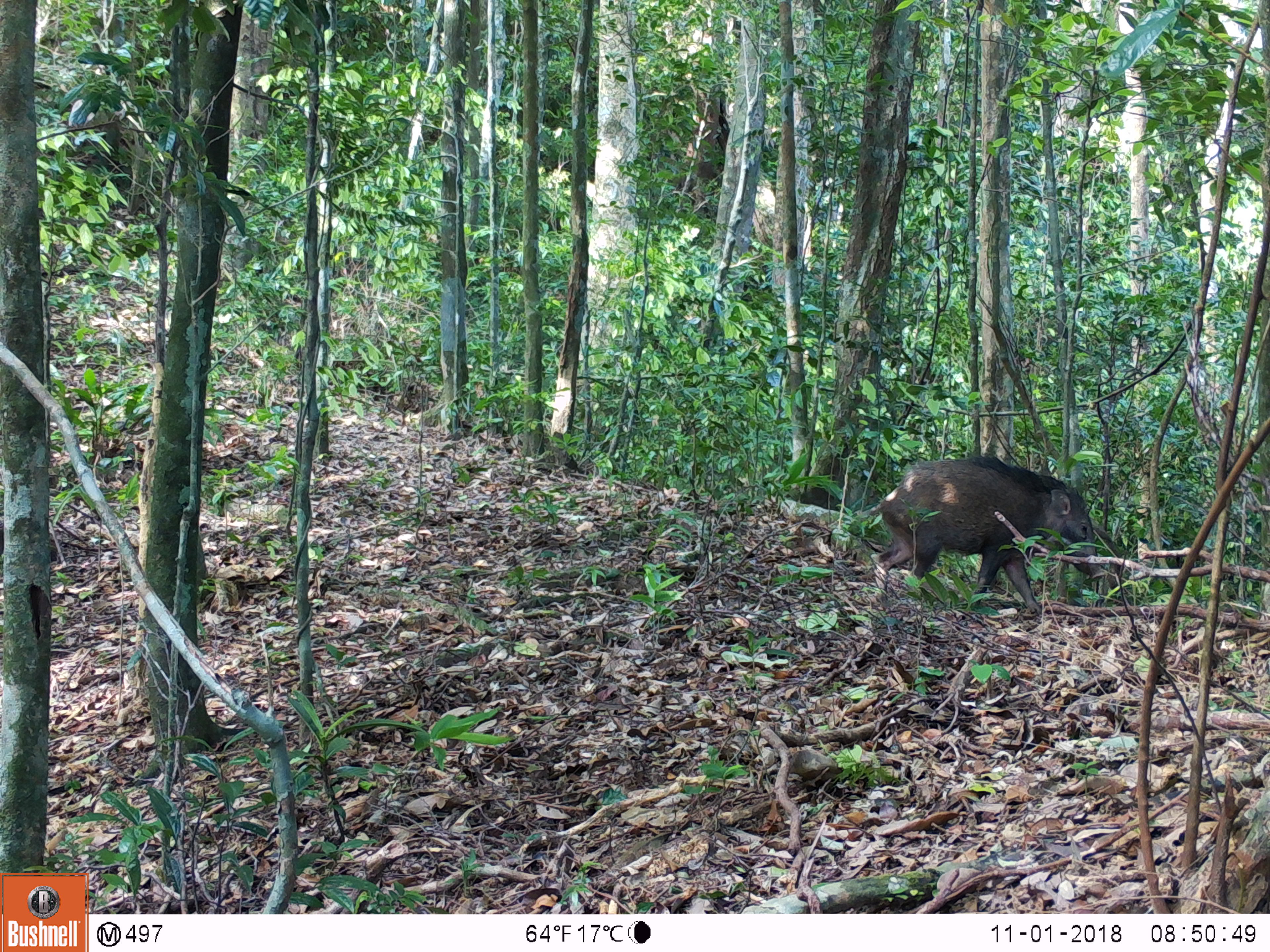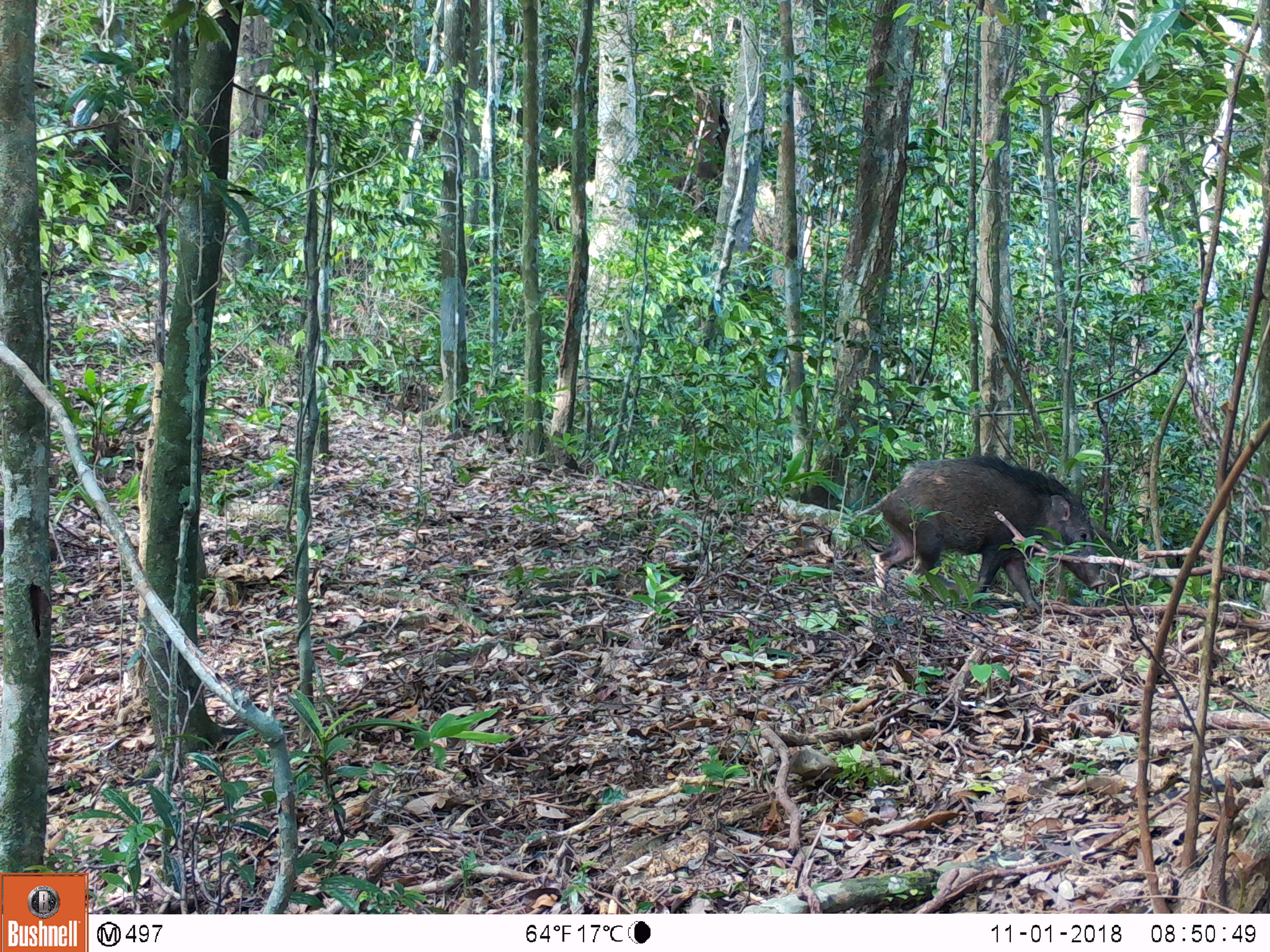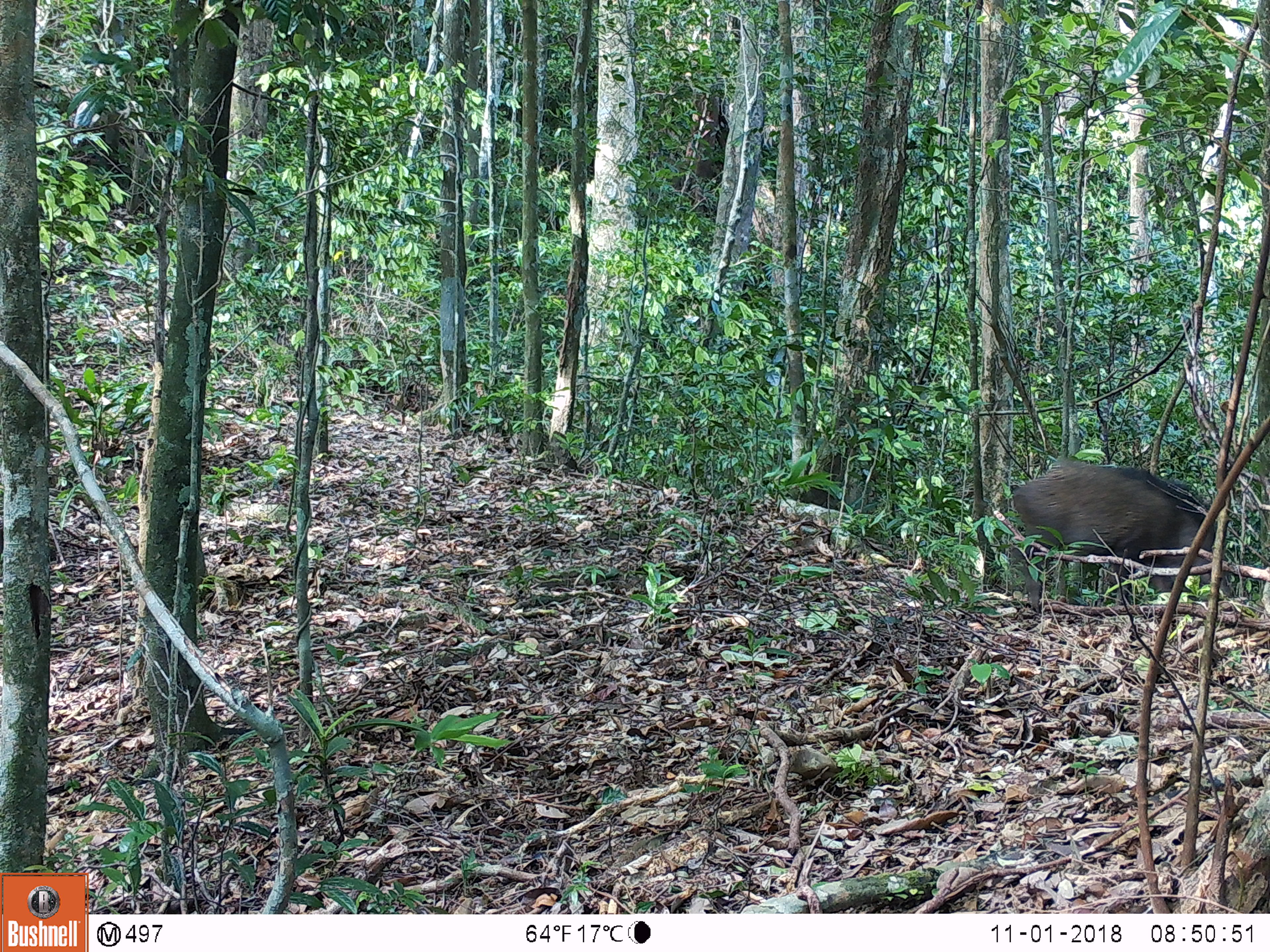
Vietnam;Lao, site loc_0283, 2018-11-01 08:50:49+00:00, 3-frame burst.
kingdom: Animalia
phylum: Chordata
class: Mammalia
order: Artiodactyla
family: Suidae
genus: Sus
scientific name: Sus scrofa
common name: eurasian wild pig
Eurasian wild pig (Sus scrofa). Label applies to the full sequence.